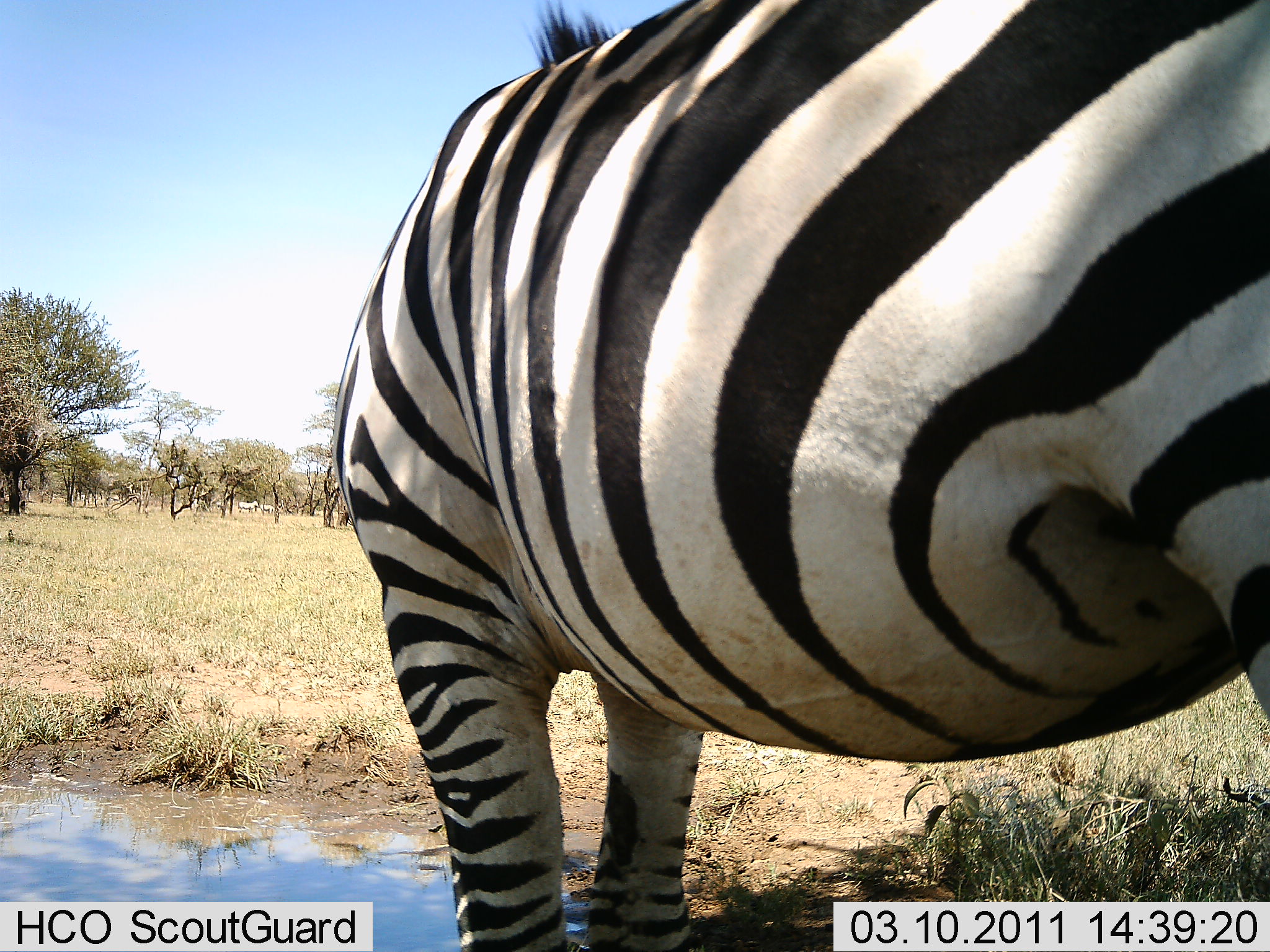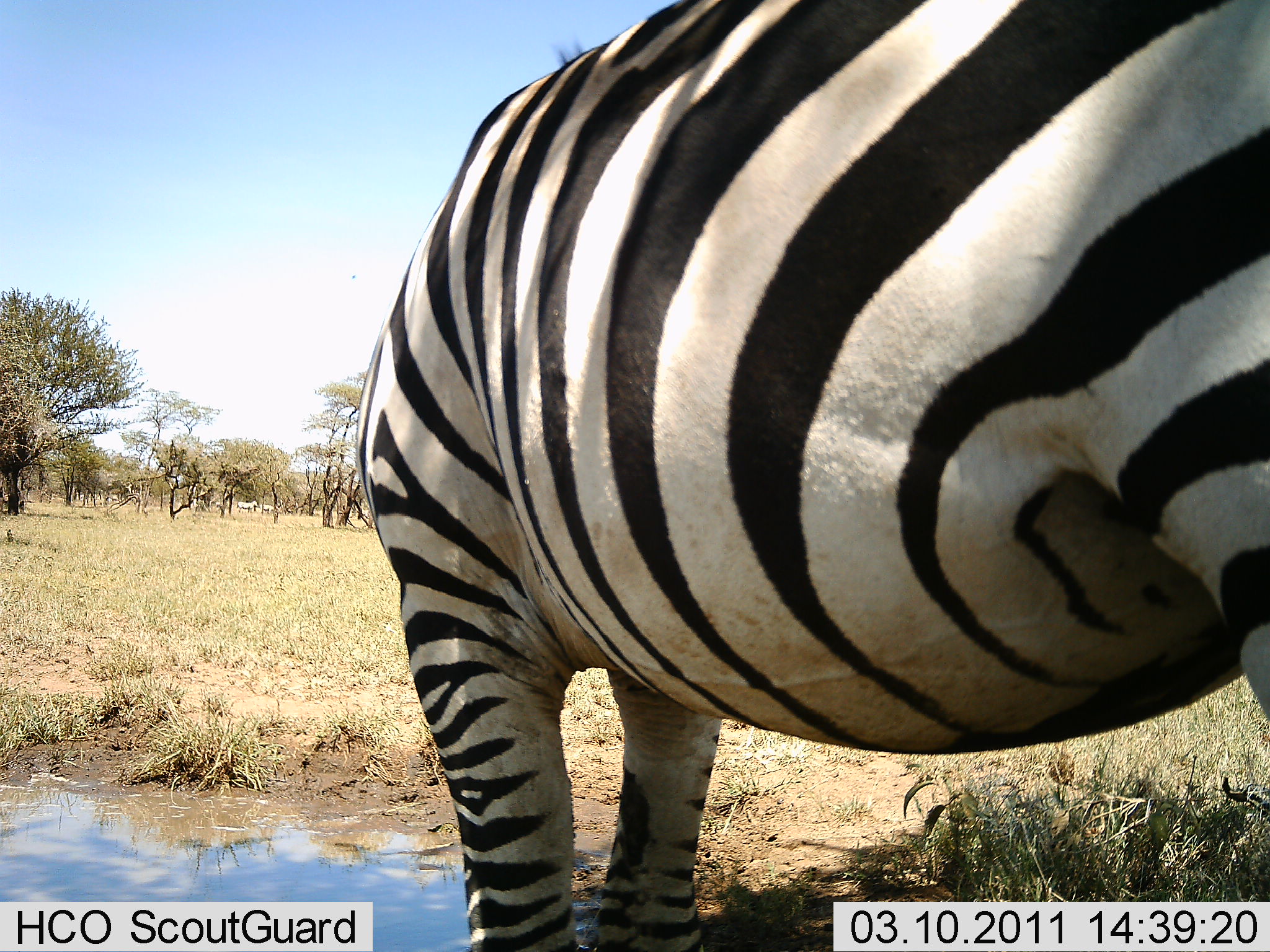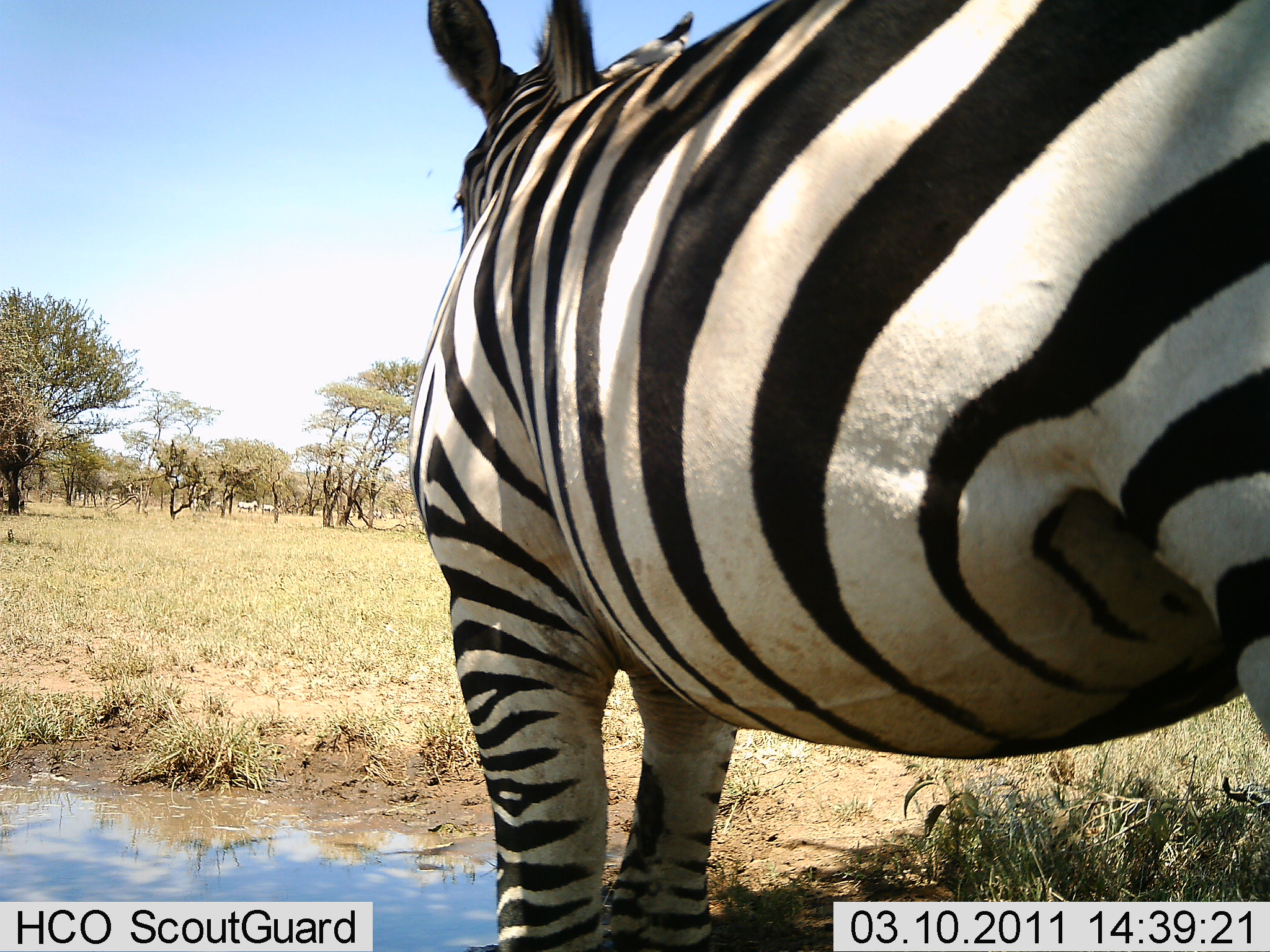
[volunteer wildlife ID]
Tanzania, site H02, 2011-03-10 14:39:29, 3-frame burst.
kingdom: Animalia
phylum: Chordata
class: Mammalia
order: Perissodactyla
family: Equidae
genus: Equus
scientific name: Equus quagga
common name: plains zebra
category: zebra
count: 1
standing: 92%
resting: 0%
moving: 8%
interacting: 0%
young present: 0%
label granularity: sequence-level